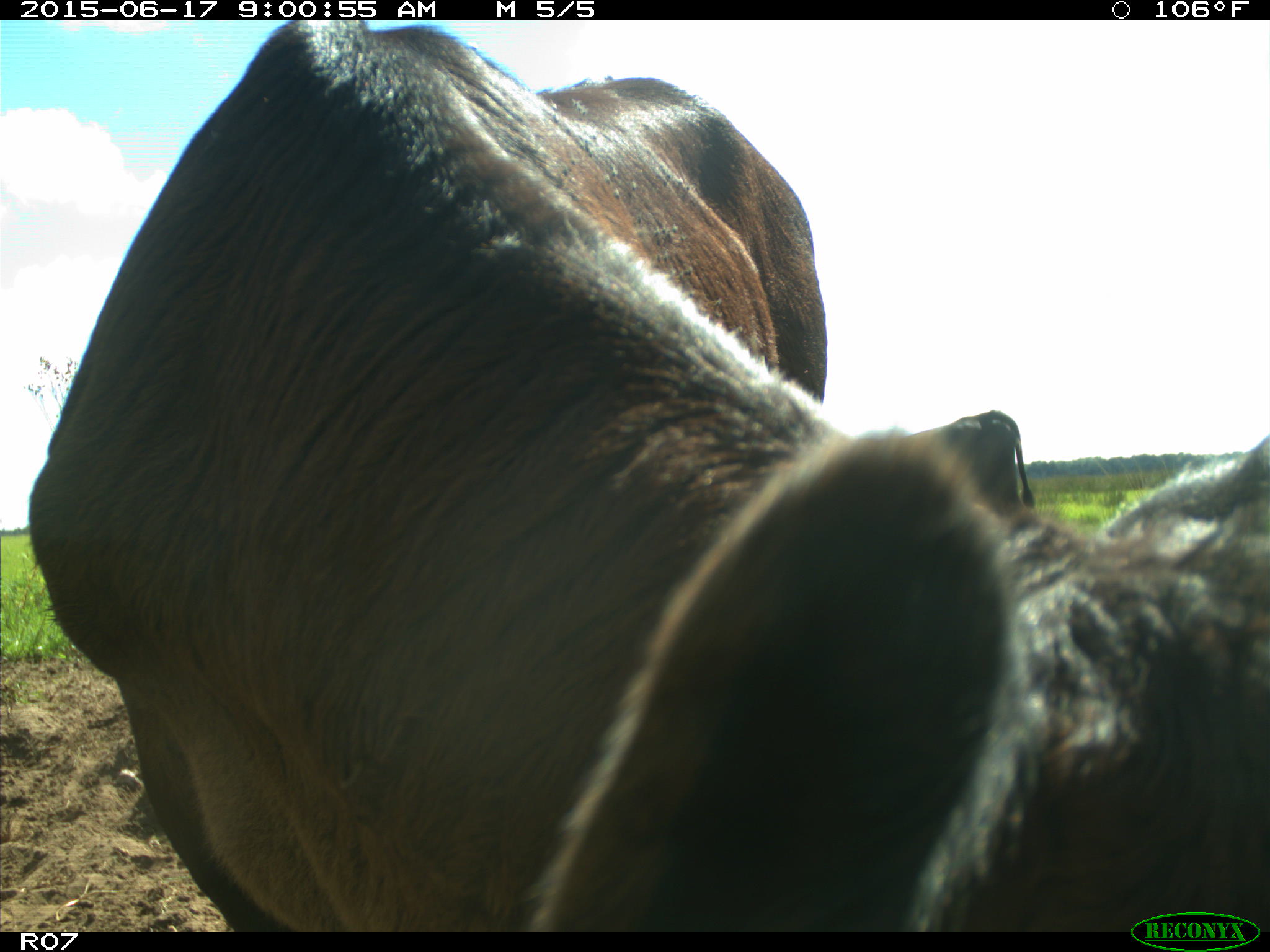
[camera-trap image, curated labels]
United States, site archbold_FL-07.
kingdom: Animalia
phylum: Chordata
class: Mammalia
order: Artiodactyla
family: Bovidae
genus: Bos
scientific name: Bos taurus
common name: domestic cow